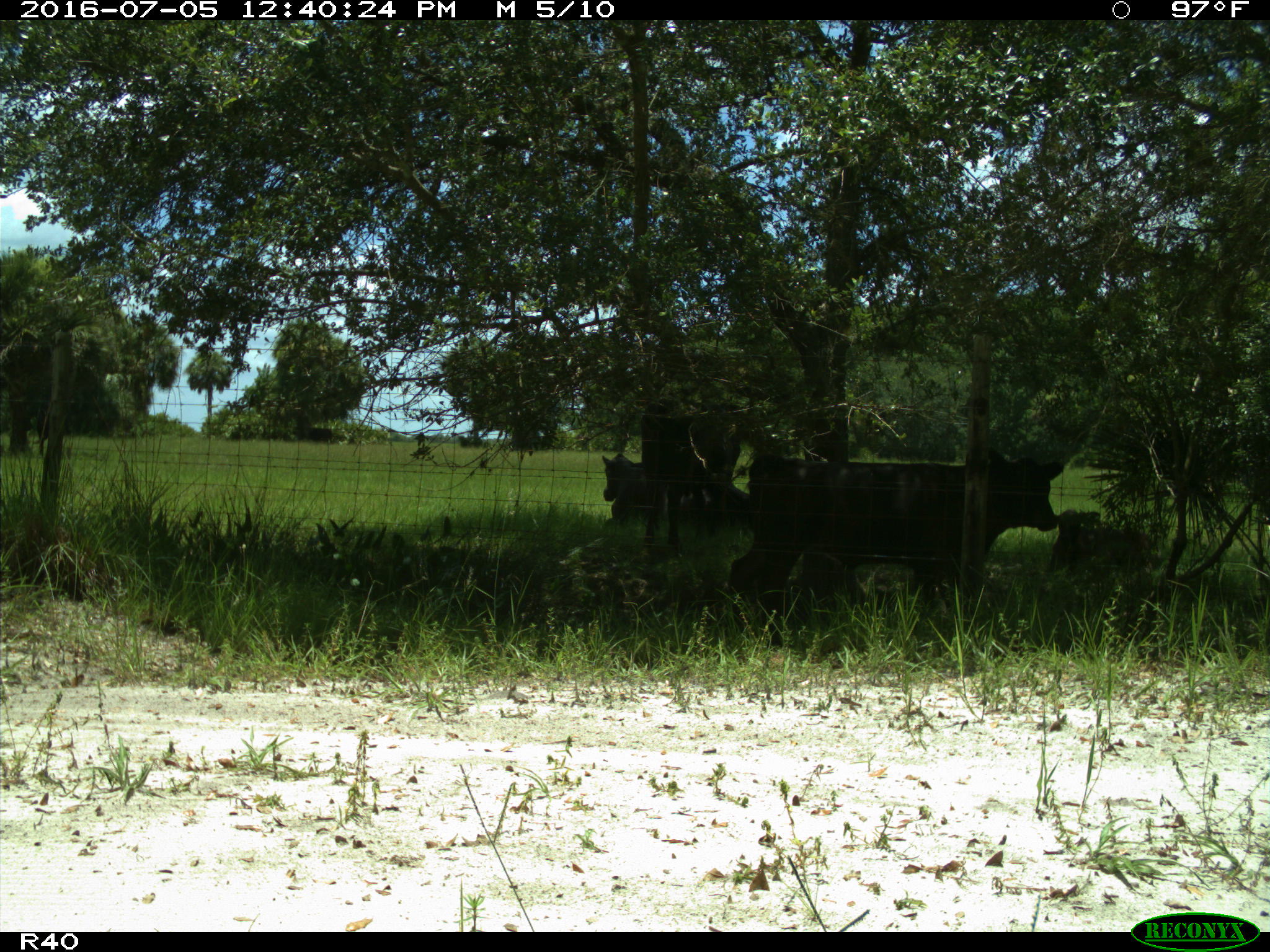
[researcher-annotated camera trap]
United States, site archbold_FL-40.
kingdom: Animalia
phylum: Chordata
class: Mammalia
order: Artiodactyla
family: Bovidae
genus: Bos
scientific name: Bos taurus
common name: domestic cow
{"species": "Bos taurus (domestic cow)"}